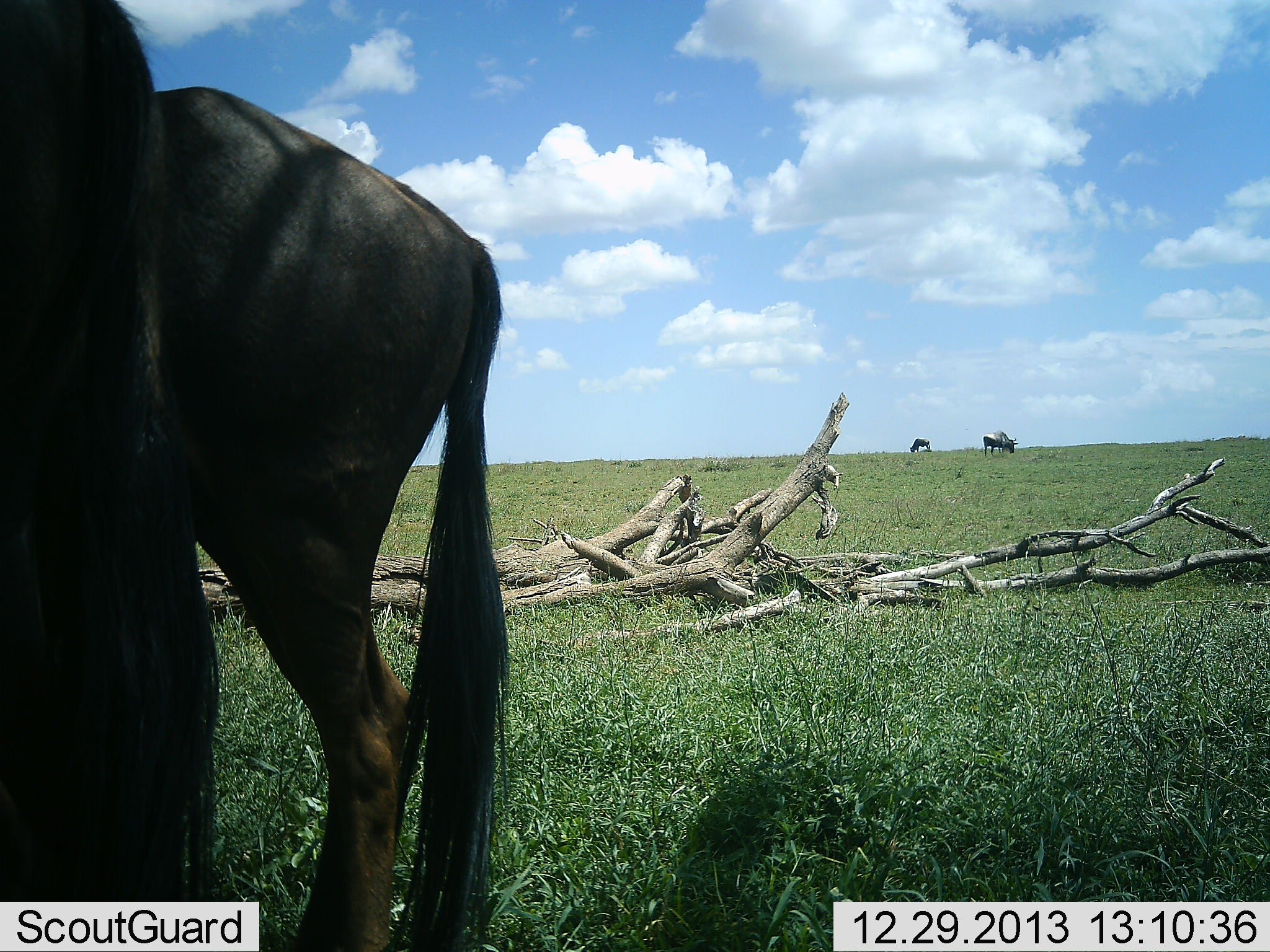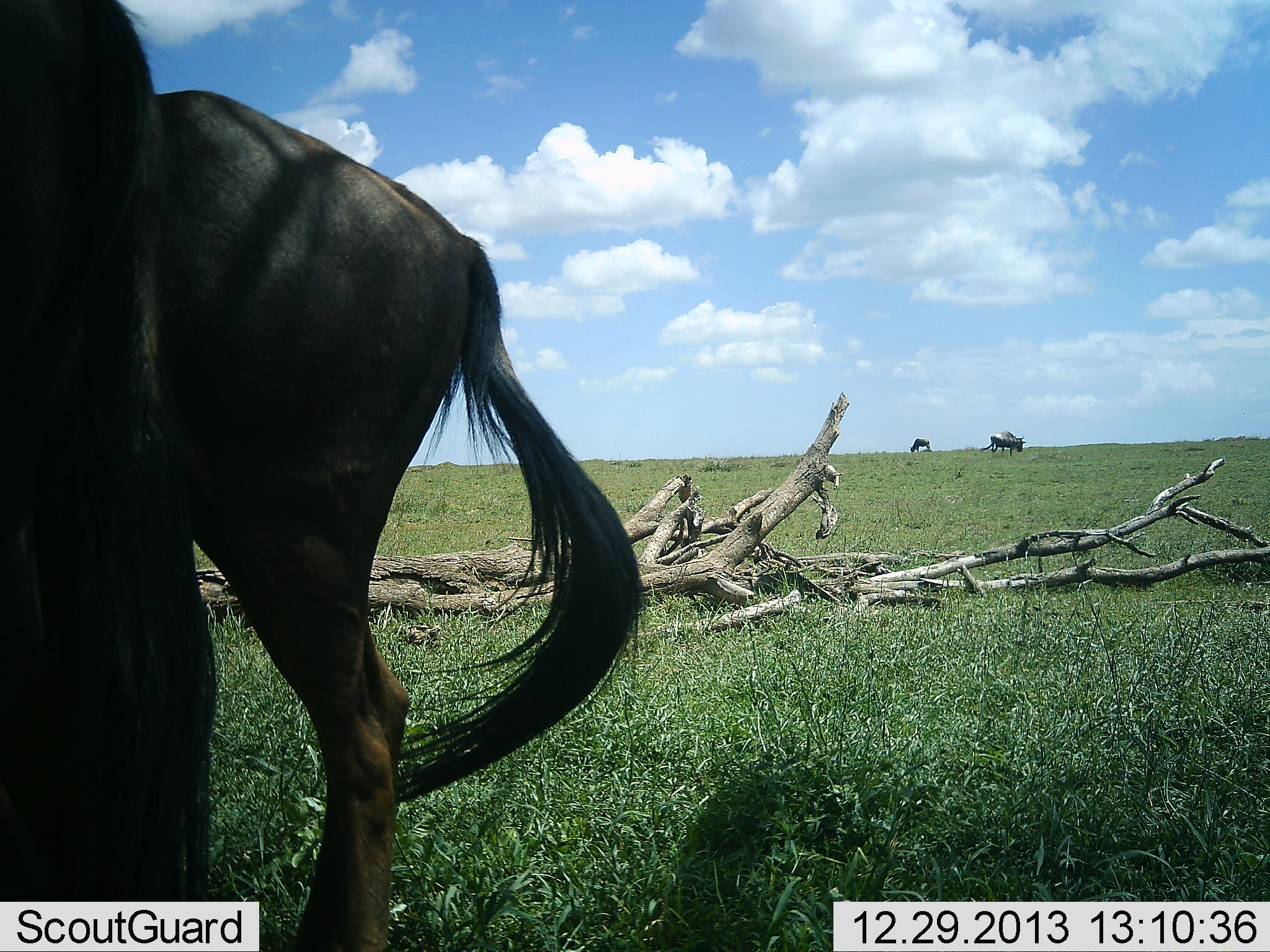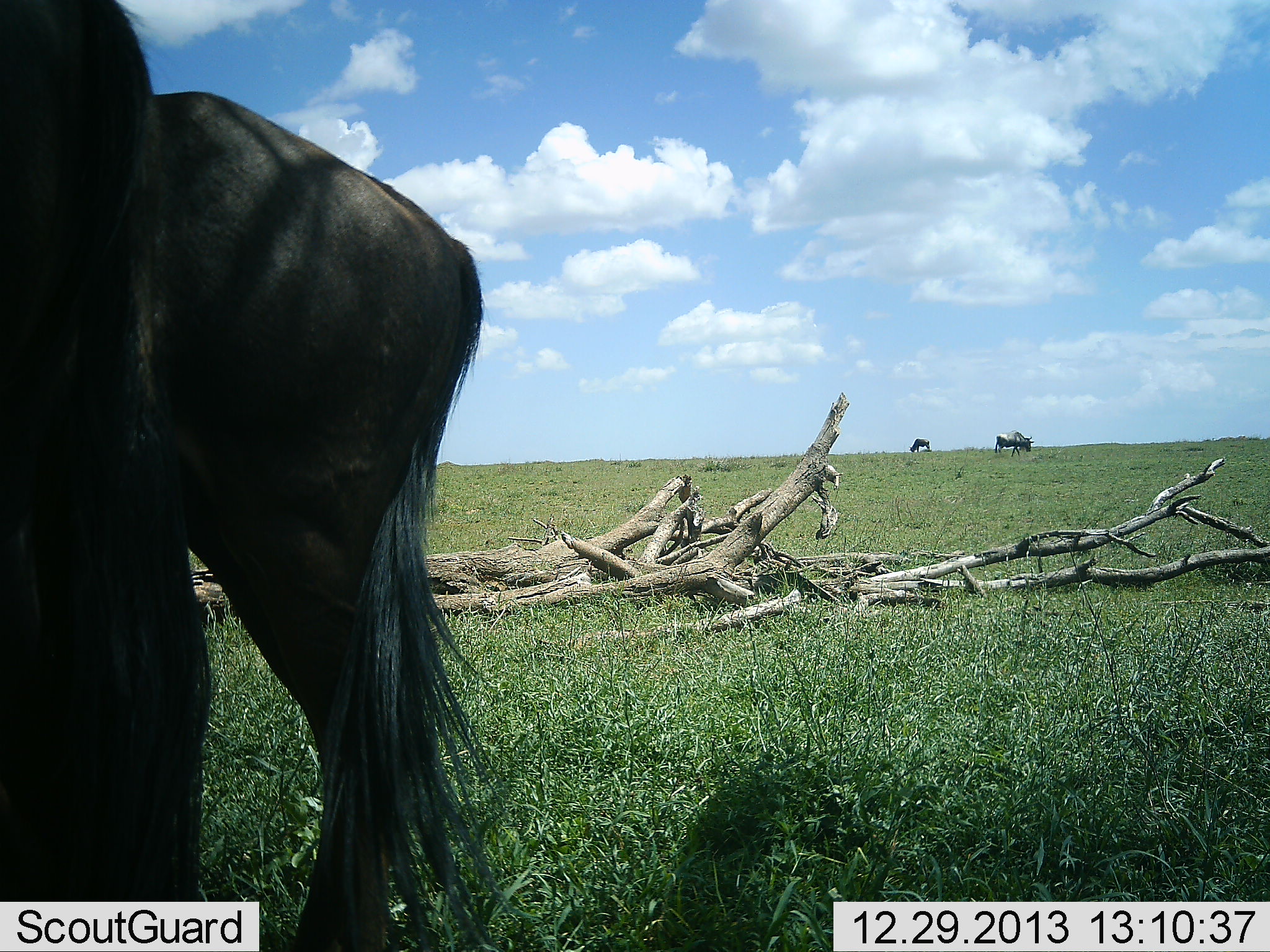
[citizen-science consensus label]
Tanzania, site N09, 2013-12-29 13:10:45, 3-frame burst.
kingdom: Animalia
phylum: Chordata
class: Mammalia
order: Artiodactyla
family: Bovidae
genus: Connochaetes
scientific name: Connochaetes taurinus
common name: blue wildebeest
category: wildebeest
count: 4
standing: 90%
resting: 0%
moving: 60%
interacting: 0%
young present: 0%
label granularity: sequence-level